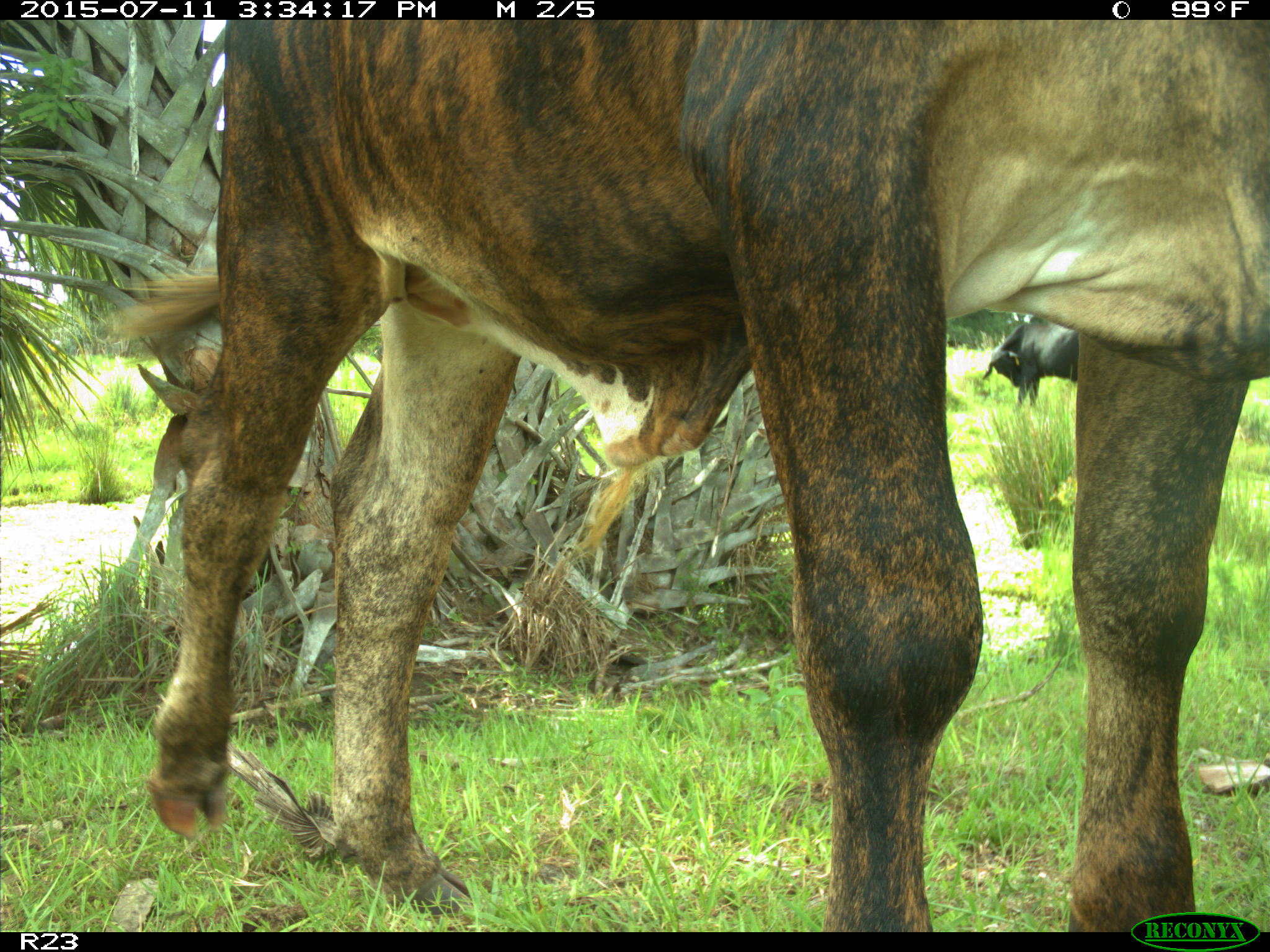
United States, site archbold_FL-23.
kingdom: Animalia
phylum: Chordata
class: Mammalia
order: Artiodactyla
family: Bovidae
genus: Bos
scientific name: Bos taurus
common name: domestic cow